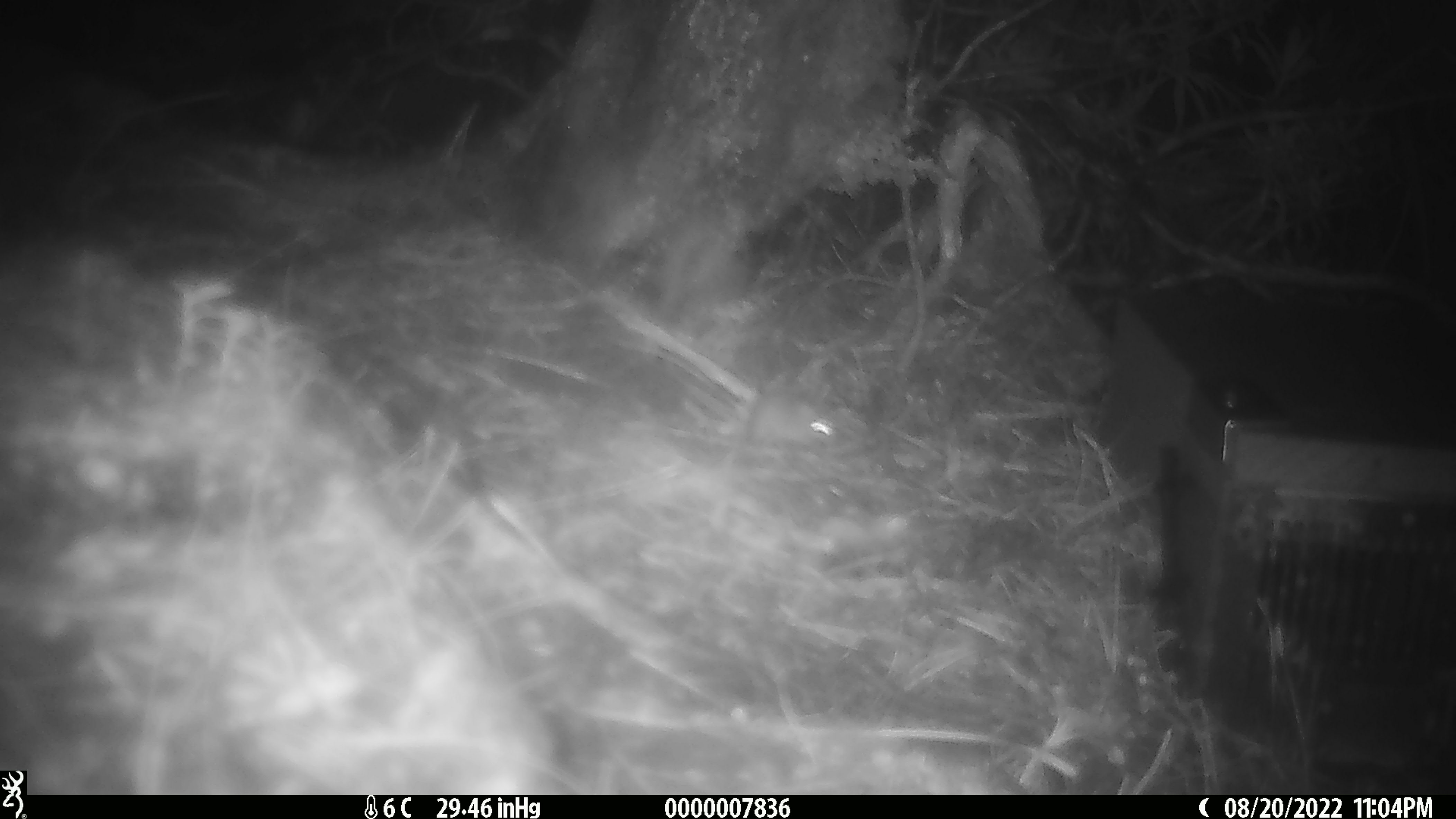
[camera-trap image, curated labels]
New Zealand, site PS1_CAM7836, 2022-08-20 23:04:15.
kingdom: Animalia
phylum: Chordata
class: Mammalia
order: Rodentia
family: Muridae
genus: Mus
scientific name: Mus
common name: mouse